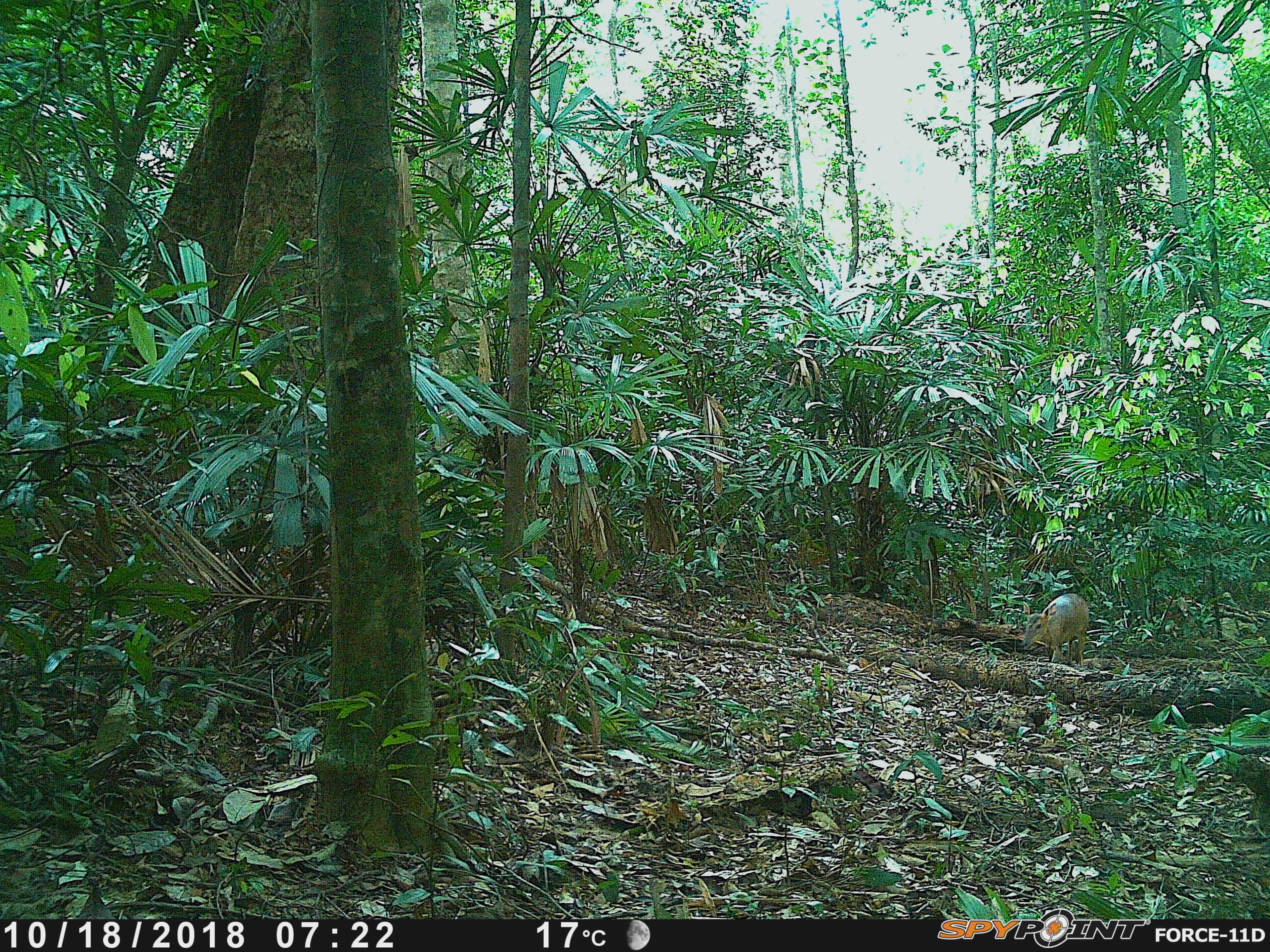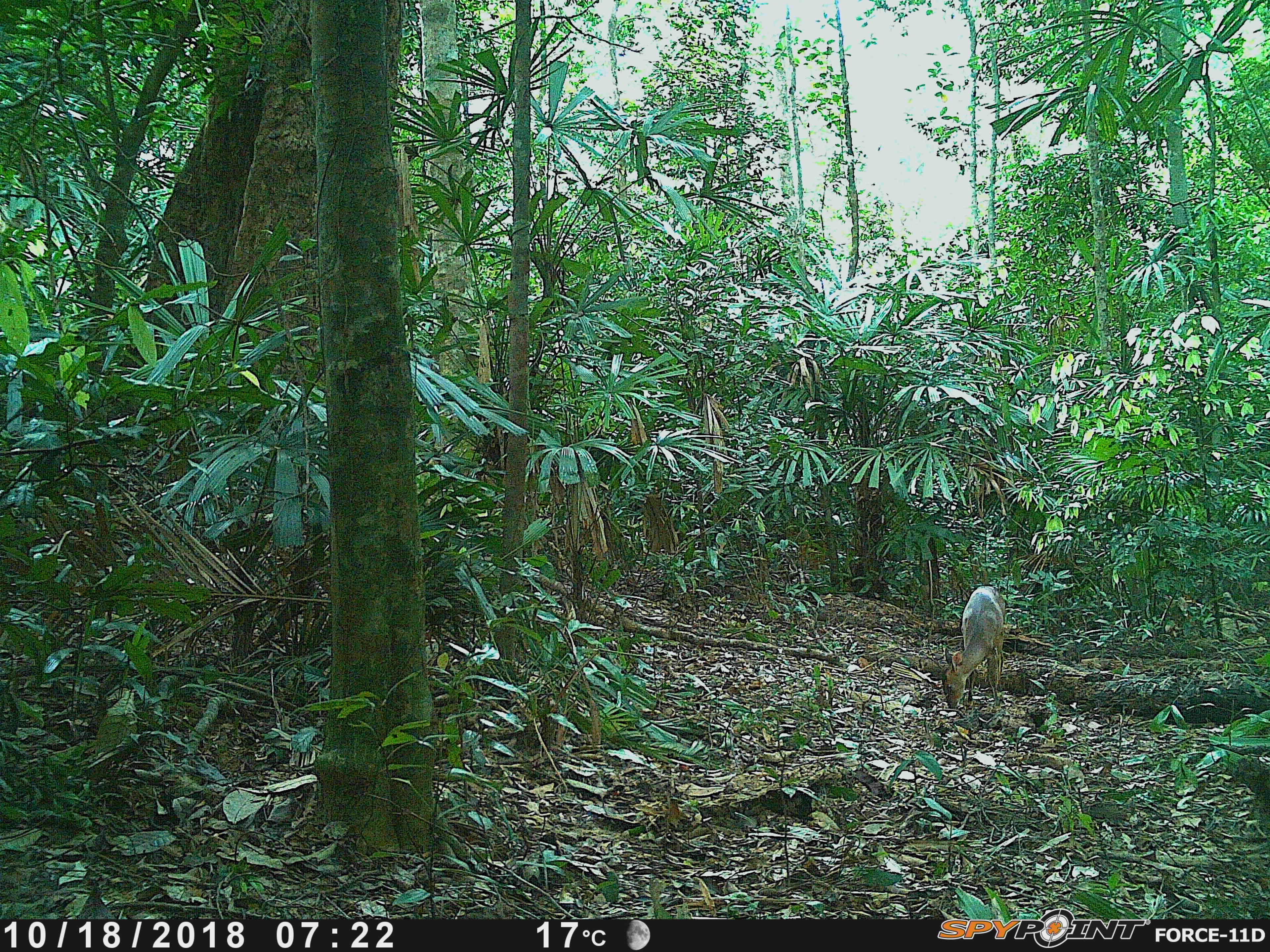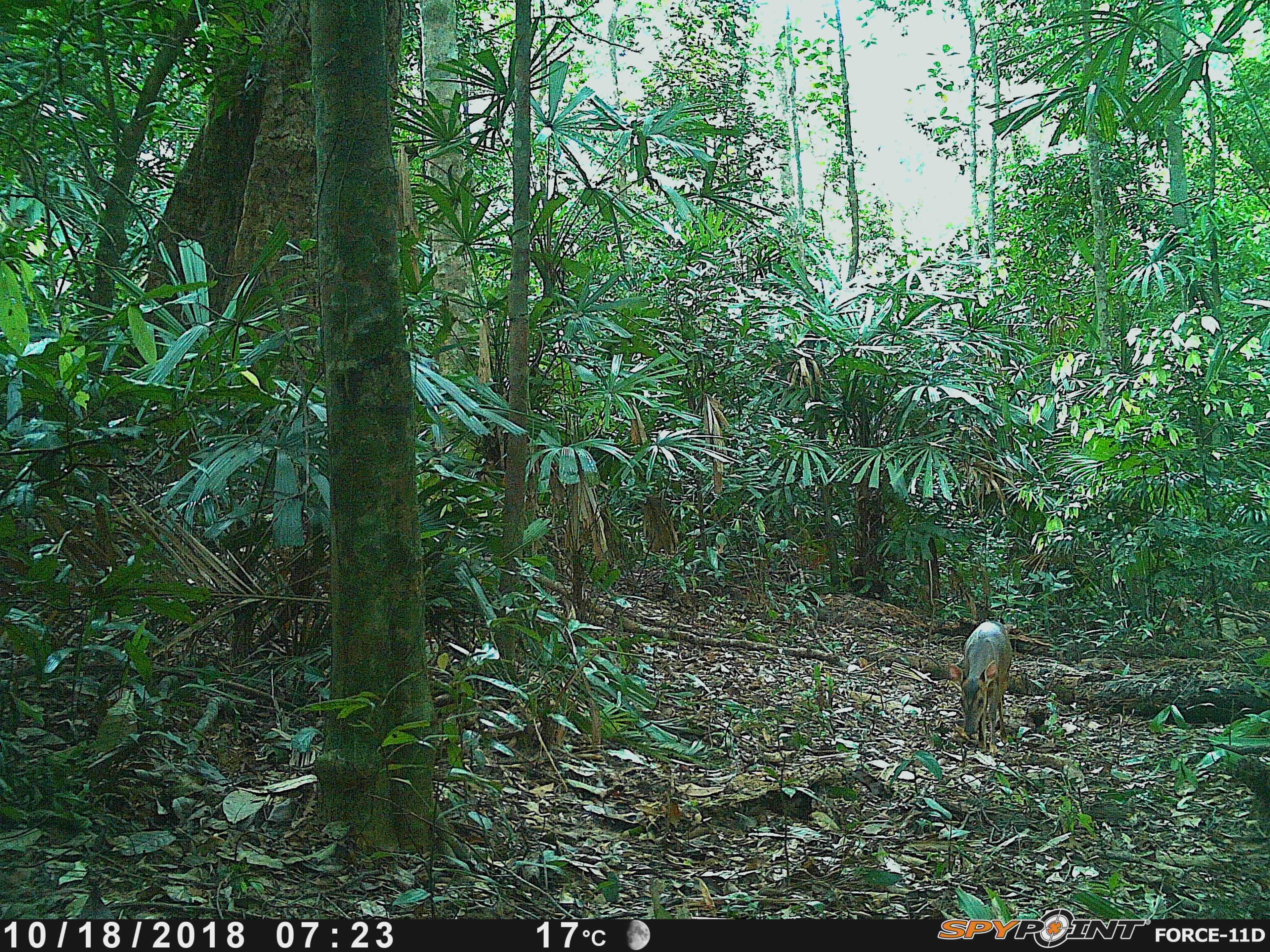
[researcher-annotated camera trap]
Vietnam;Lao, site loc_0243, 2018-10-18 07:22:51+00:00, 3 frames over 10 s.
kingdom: Animalia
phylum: Chordata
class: Mammalia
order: Artiodactyla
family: Cervidae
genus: Muntiacus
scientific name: Muntiacus vuquangensis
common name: large-antlered muntjac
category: large antlered muntjac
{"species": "large antlered muntjac (large-antlered muntjac) (Muntiacus vuquangensis)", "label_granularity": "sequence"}